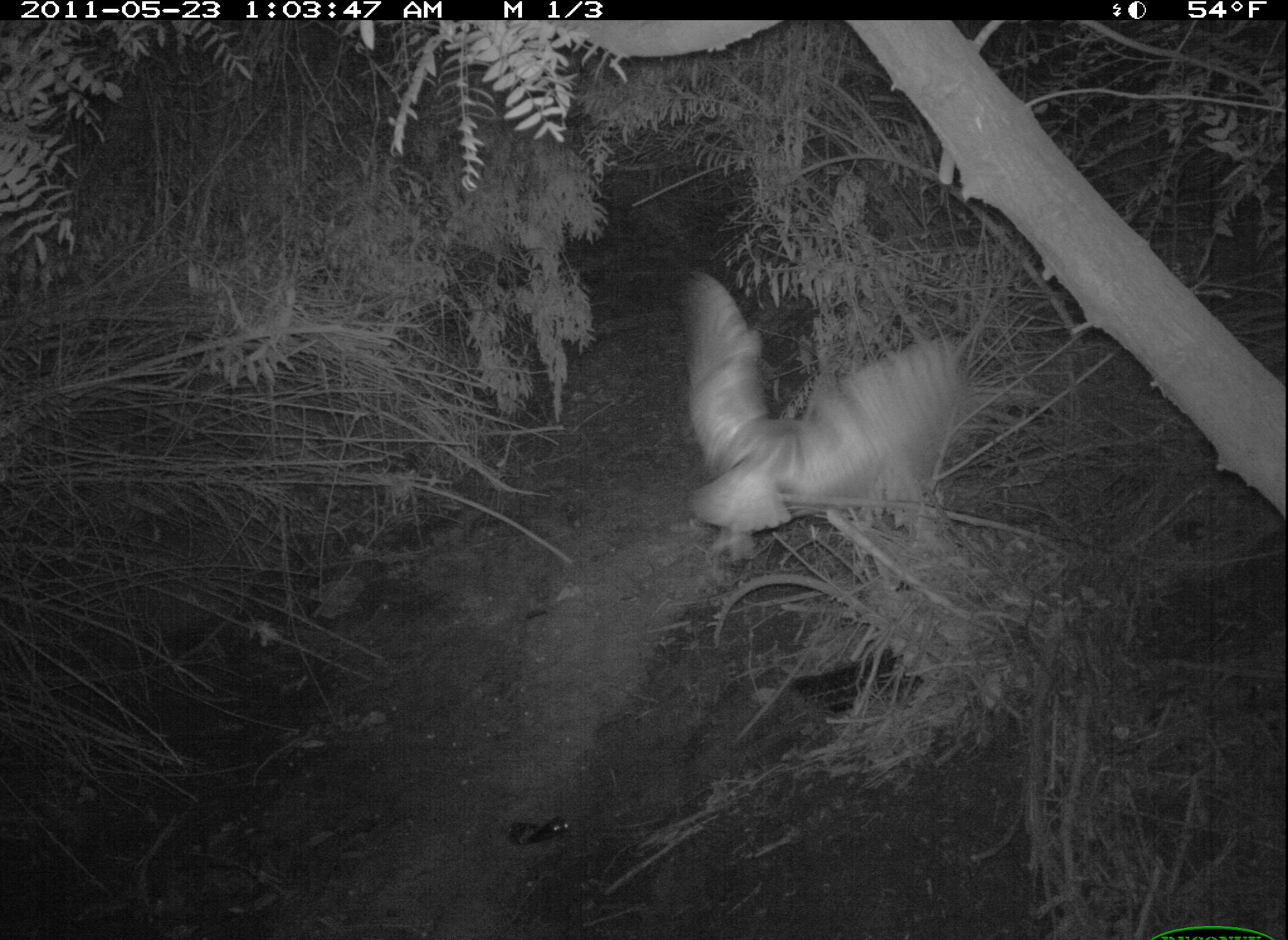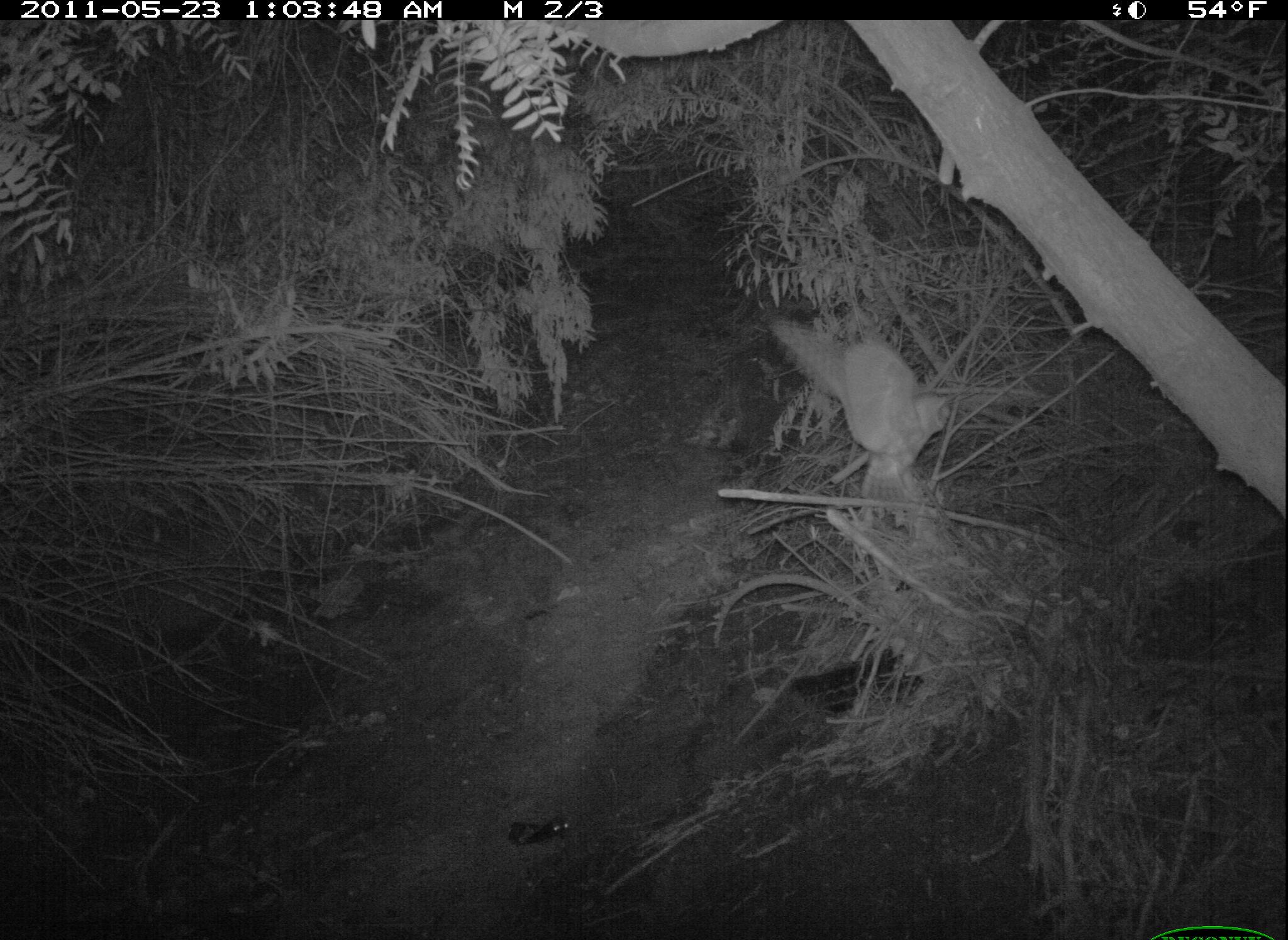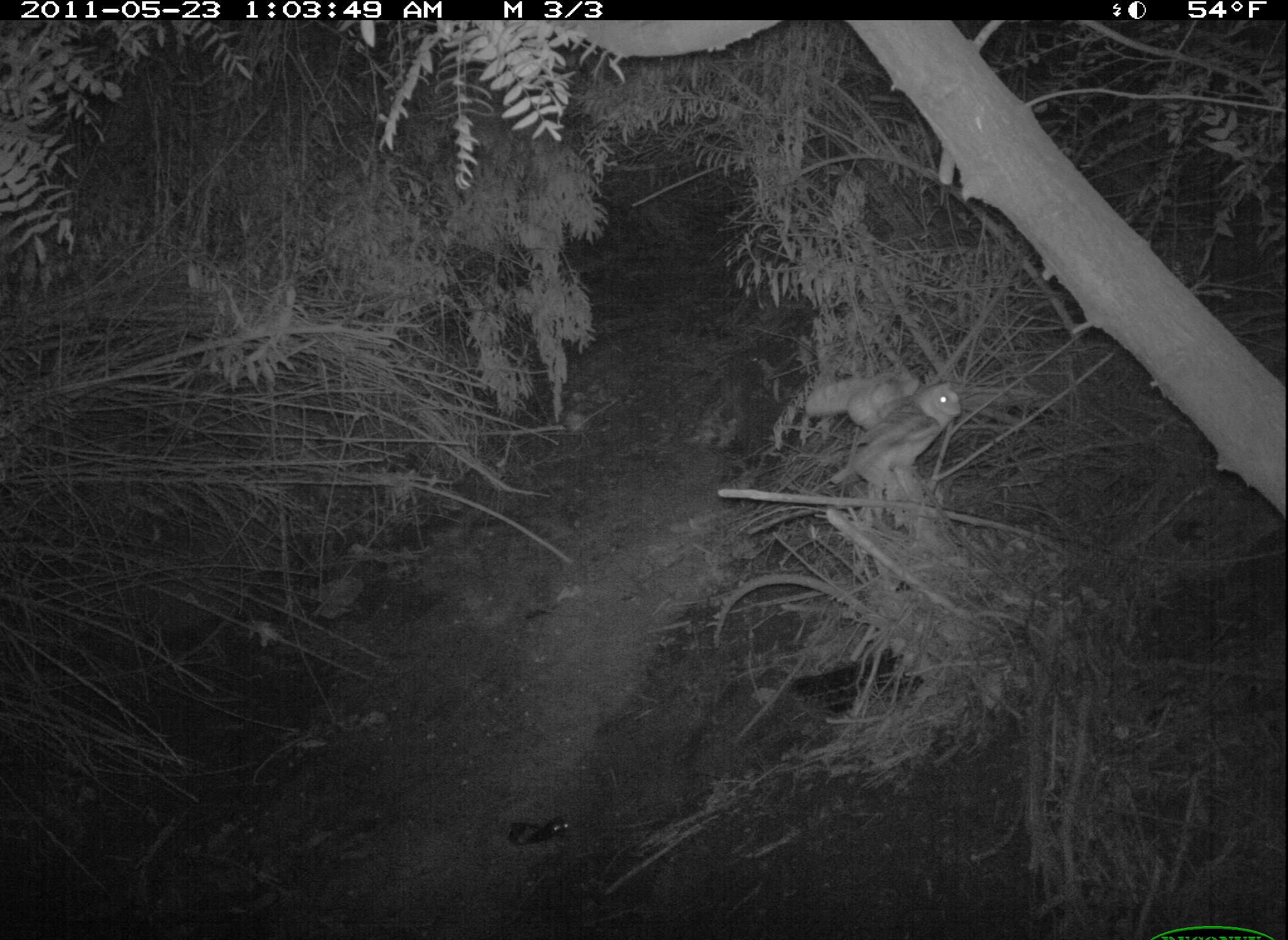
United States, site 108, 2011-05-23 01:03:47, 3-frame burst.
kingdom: Animalia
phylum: Chordata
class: Aves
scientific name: Aves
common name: bird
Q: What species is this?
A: Bird (Aves).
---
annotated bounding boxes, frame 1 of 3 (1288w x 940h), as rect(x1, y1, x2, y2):
bird: rect(672, 264, 978, 568)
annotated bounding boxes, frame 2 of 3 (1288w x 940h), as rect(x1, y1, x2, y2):
bird: rect(770, 301, 956, 519)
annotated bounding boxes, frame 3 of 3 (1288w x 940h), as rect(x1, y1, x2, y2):
bird: rect(802, 366, 969, 512)